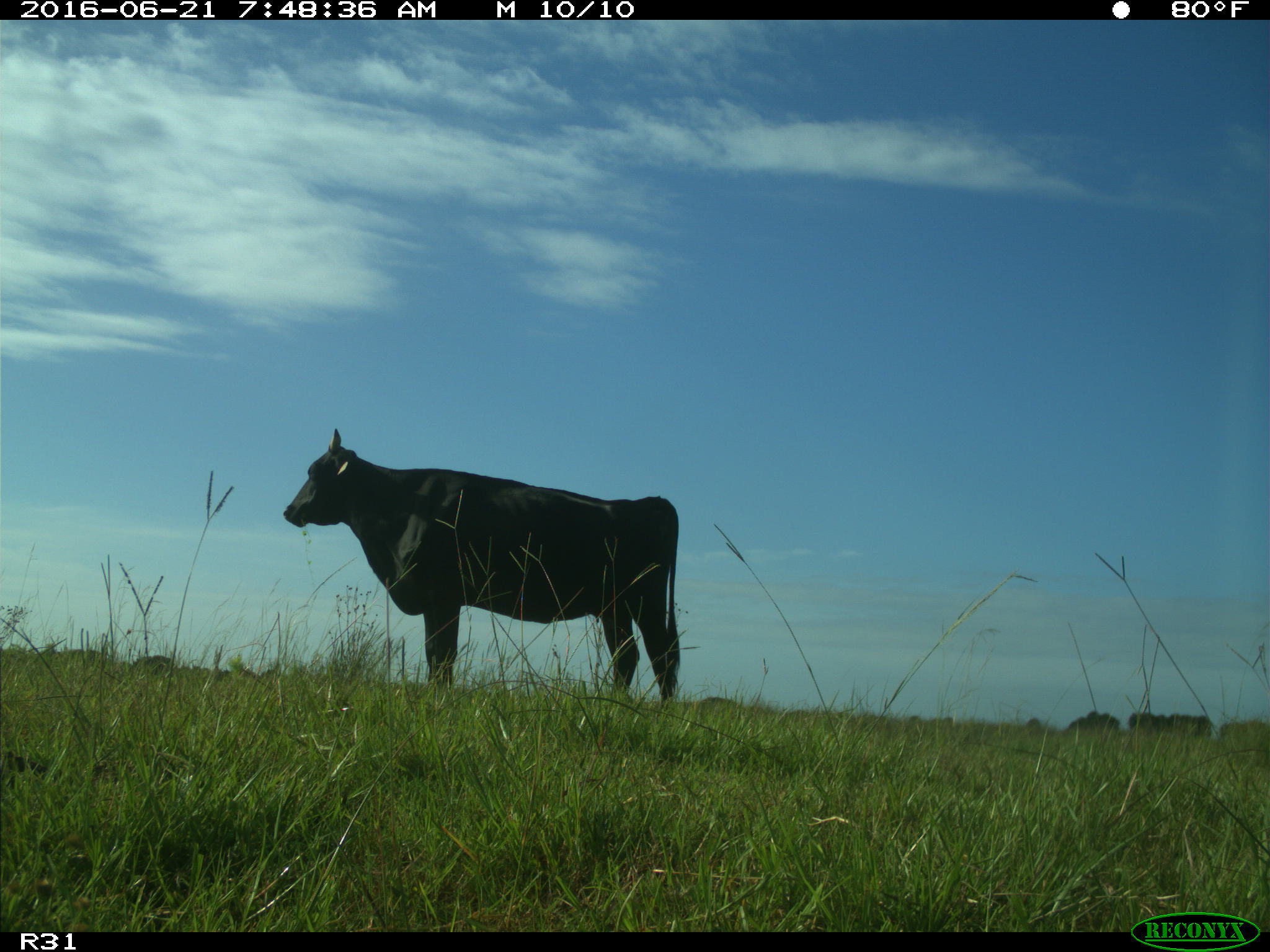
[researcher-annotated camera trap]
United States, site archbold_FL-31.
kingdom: Animalia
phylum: Chordata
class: Mammalia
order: Artiodactyla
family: Bovidae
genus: Bos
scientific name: Bos taurus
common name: domestic cow